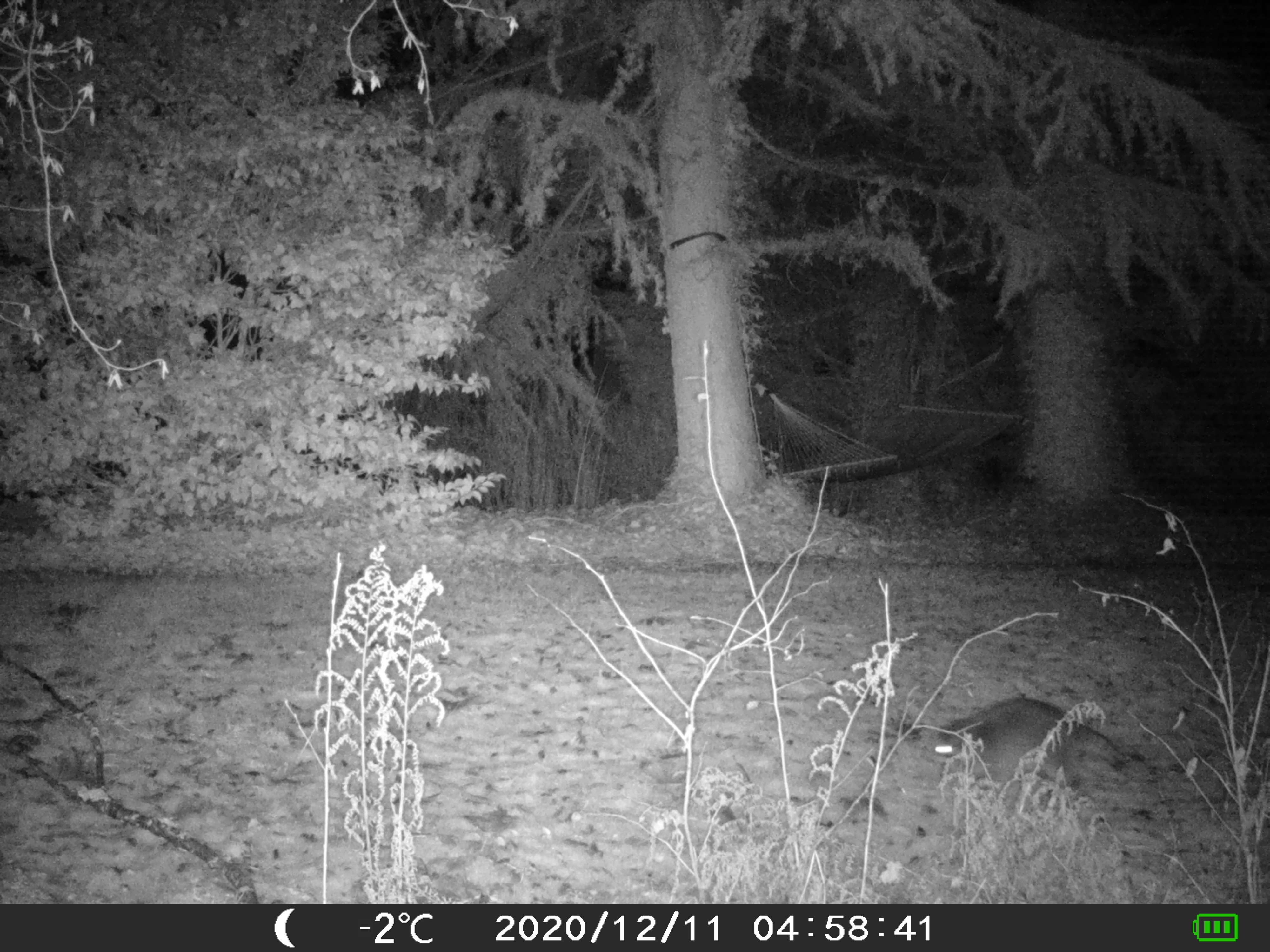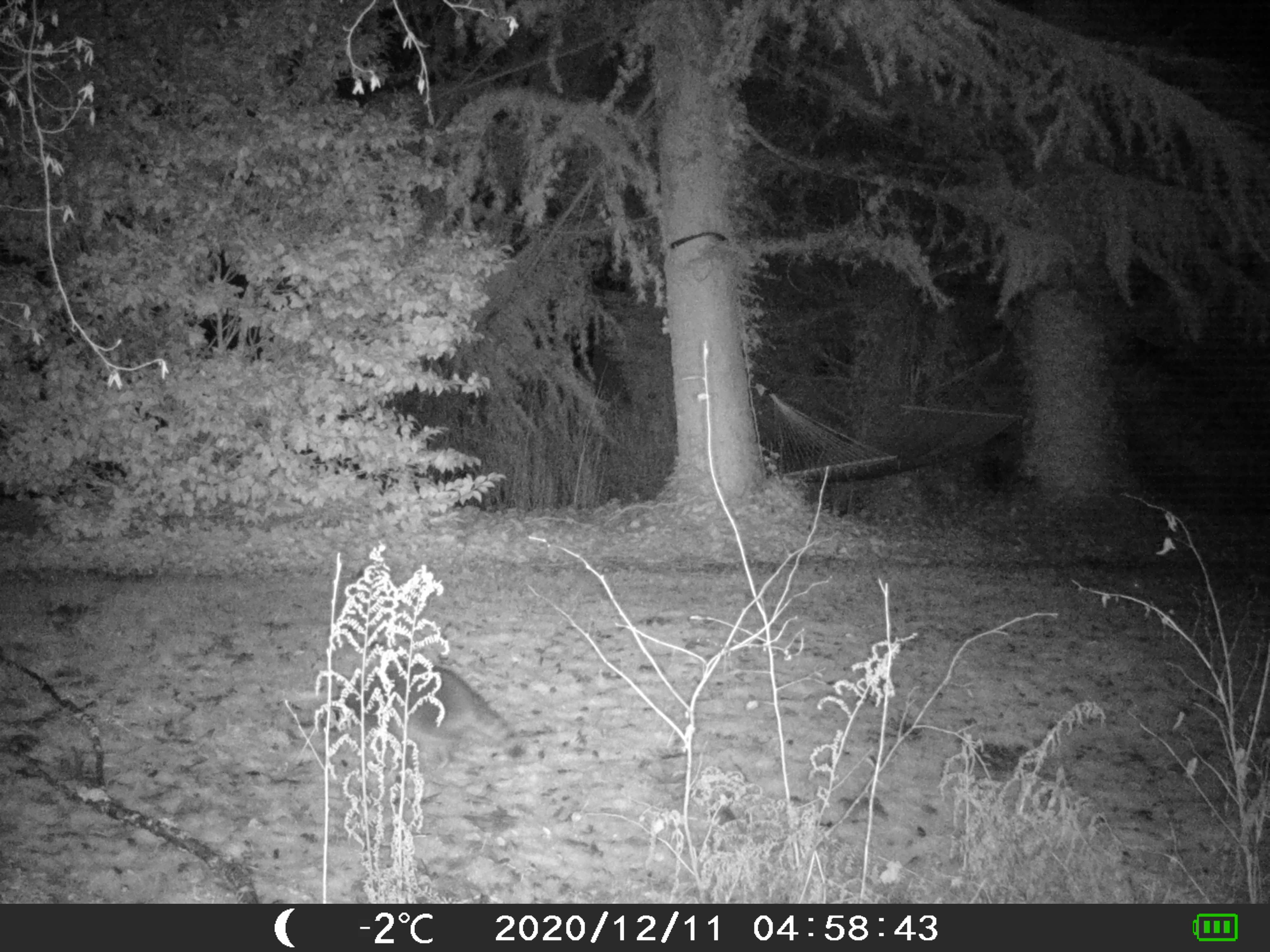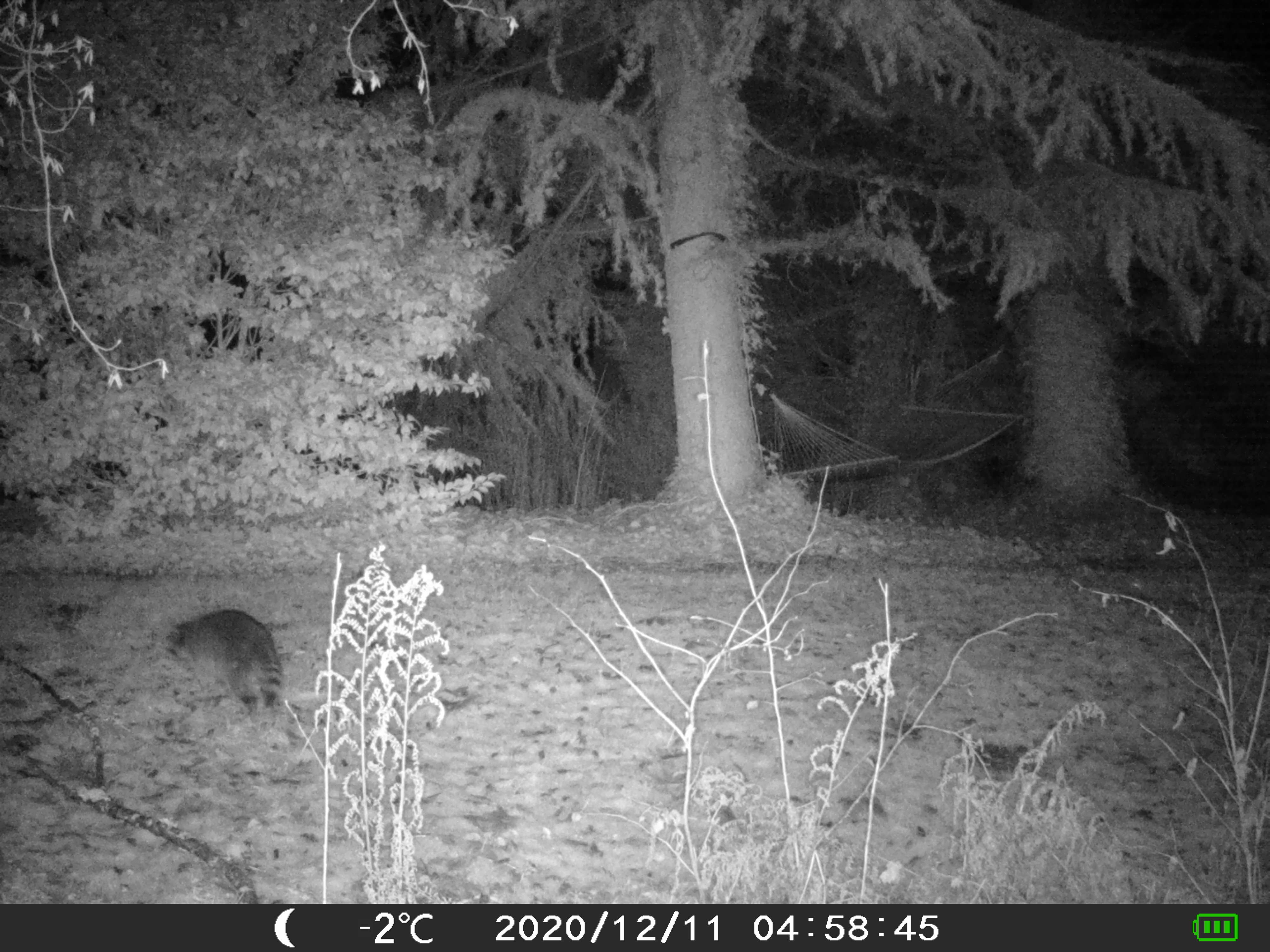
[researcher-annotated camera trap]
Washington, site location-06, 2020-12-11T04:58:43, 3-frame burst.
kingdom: Animalia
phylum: Chordata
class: Mammalia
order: Carnivora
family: Procyonidae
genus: Procyon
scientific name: Procyon lotor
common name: common raccoon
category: raccoon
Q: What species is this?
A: Raccoon (common raccoon) (Procyon lotor).